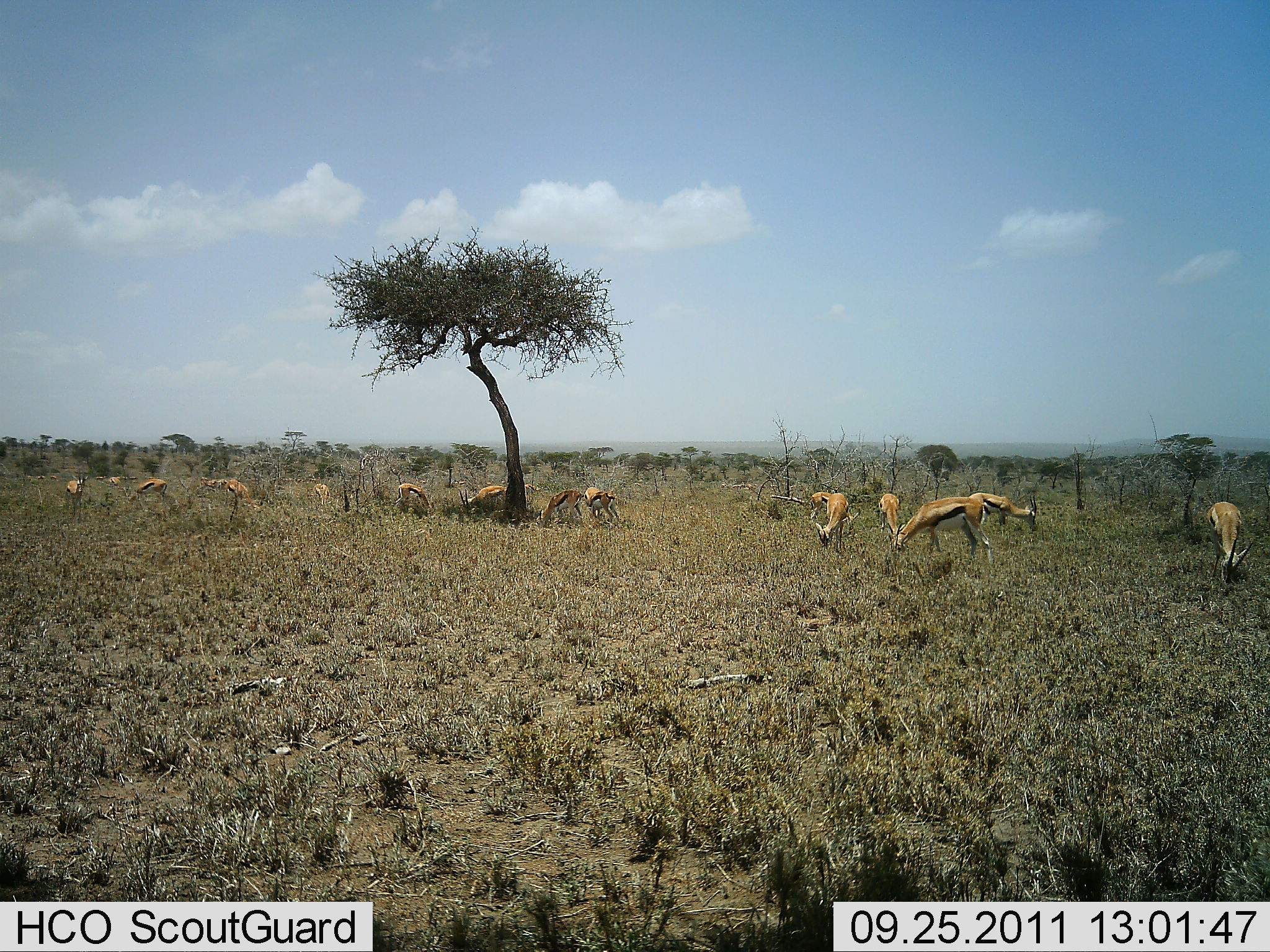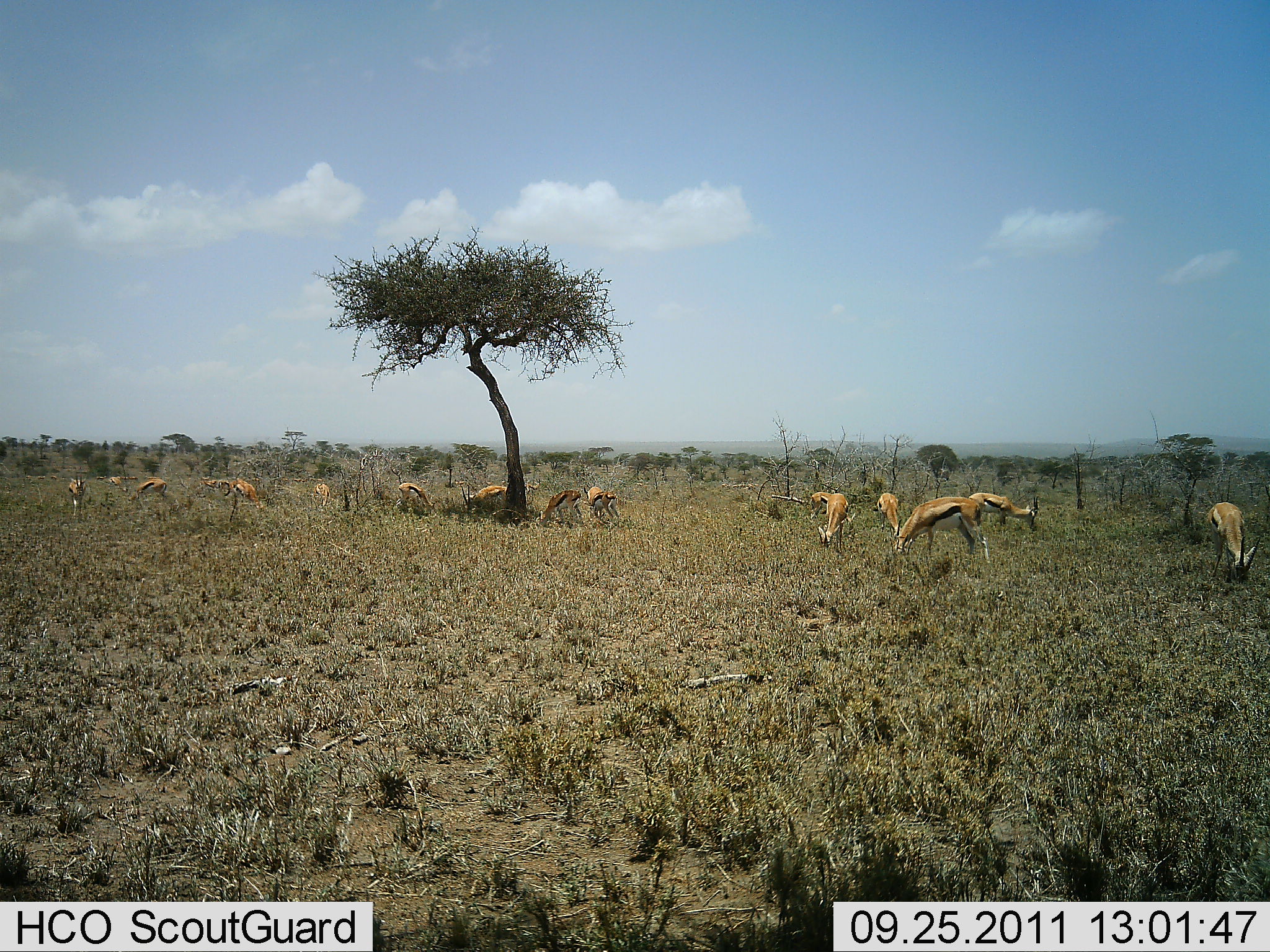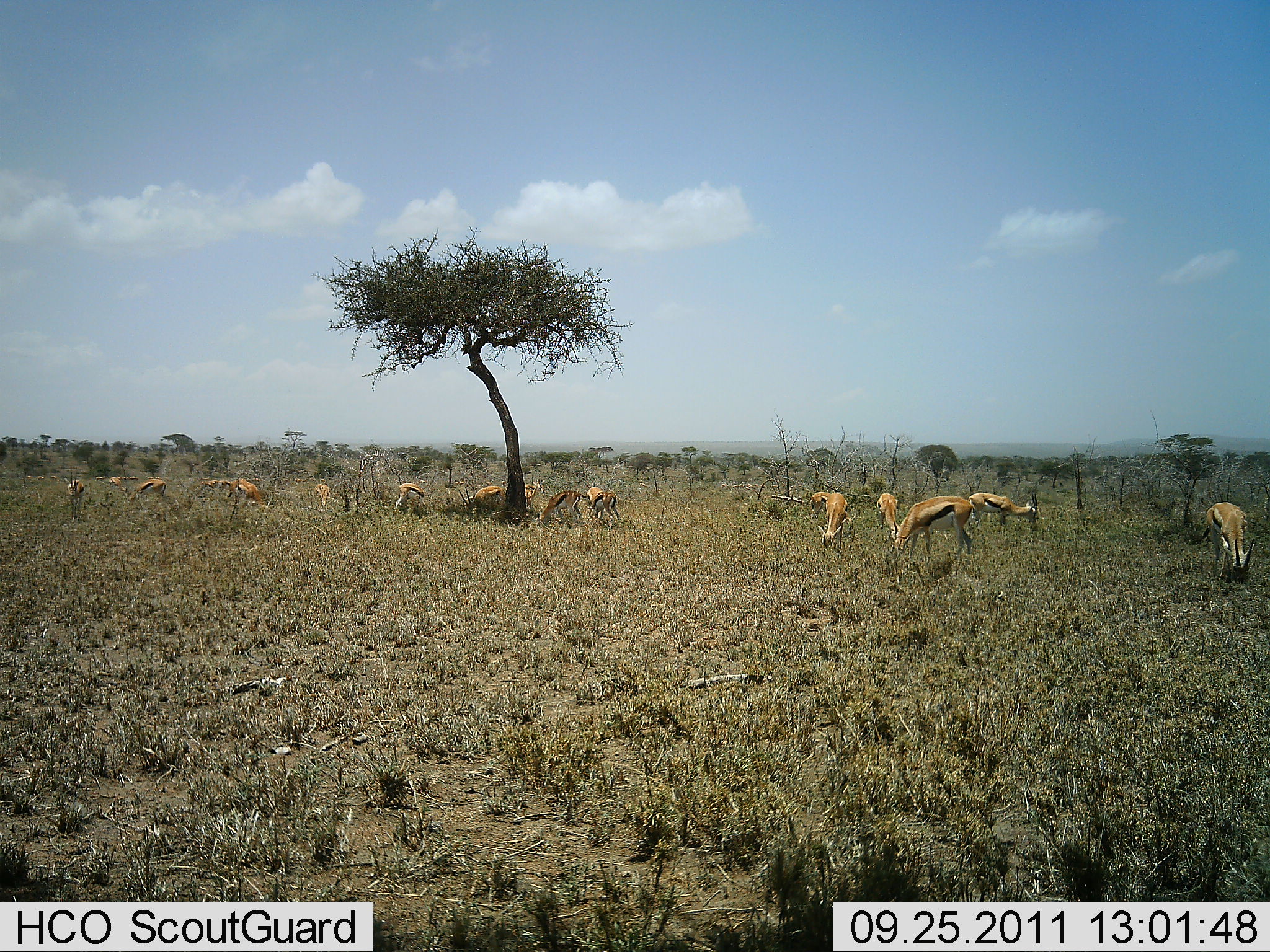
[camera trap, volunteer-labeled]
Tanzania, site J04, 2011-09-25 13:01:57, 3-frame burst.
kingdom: Animalia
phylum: Chordata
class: Mammalia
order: Artiodactyla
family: Bovidae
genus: Eudorcas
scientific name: Eudorcas thomsonii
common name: thomson's gazelle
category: gazellethomsons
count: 11-50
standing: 27%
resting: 0%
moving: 0%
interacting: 9%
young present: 0%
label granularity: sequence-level